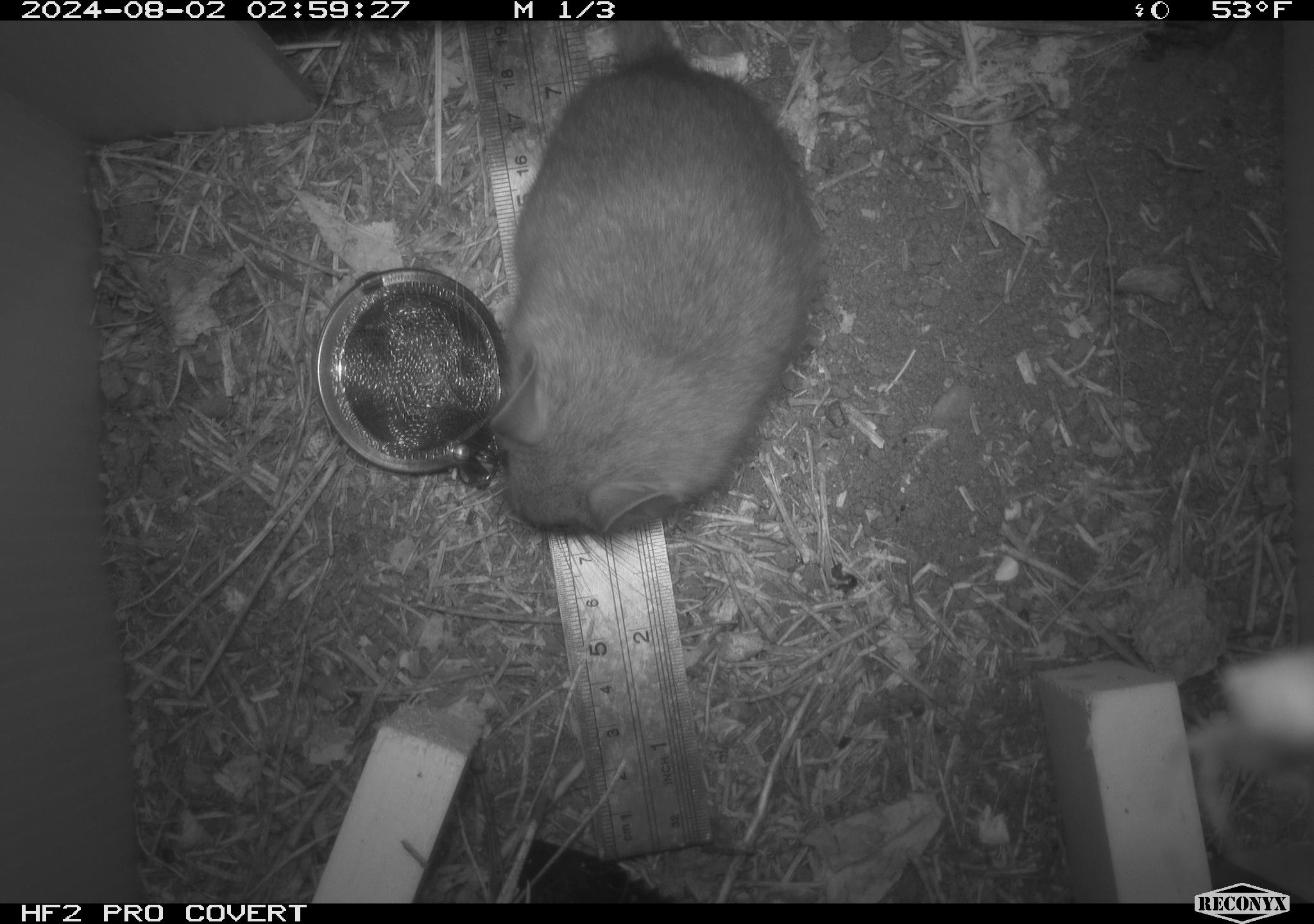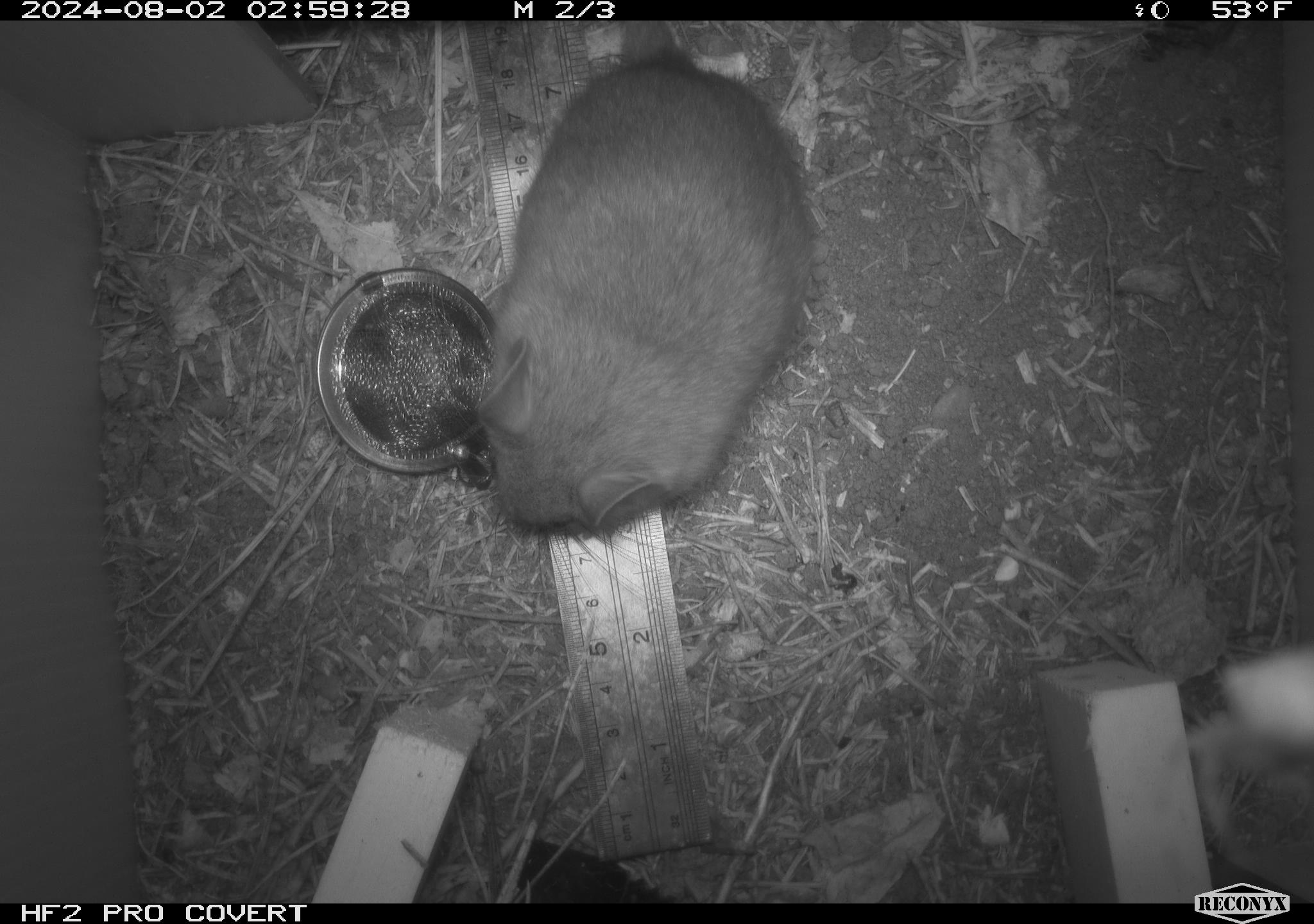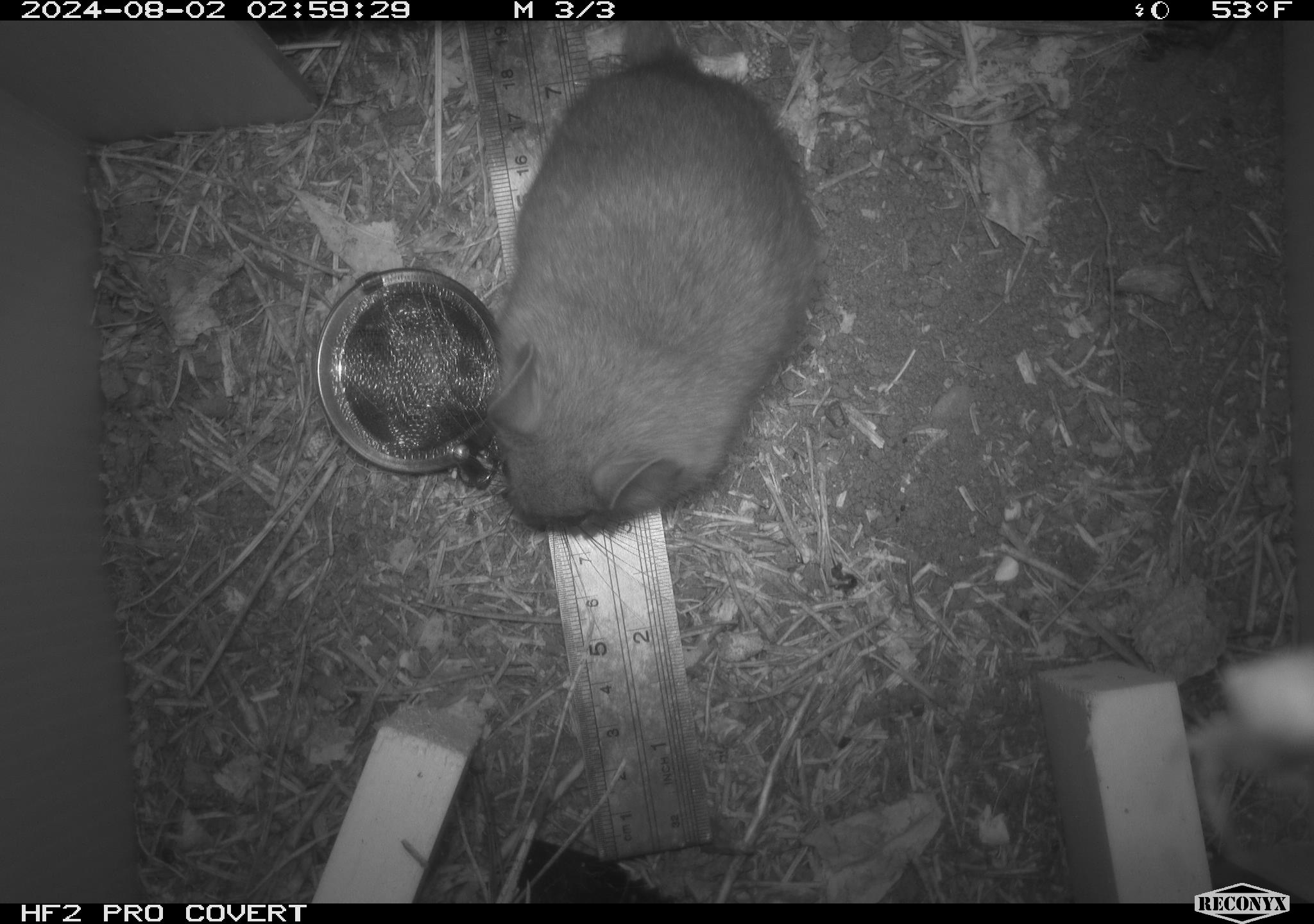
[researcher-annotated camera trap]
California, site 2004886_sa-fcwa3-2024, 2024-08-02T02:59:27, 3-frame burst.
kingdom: Animalia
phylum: Chordata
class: Mammalia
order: Rodentia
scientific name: Rodentia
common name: mouse species